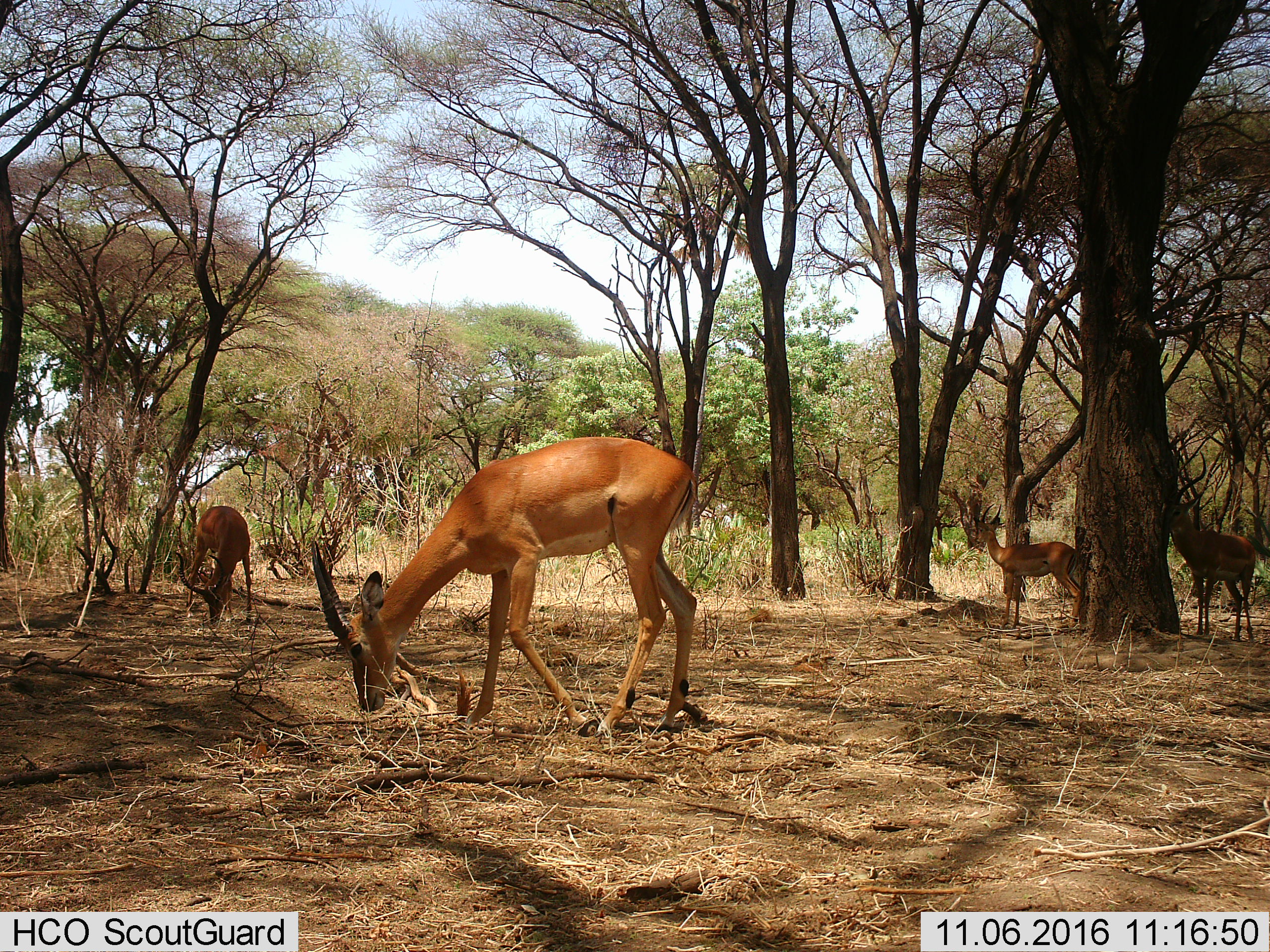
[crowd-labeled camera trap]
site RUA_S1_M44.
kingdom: Animalia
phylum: Chordata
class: Mammalia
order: Artiodactyla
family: Bovidae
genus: Aepyceros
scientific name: Aepyceros melampus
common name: impala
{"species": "impala (Aepyceros melampus)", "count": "4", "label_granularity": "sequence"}